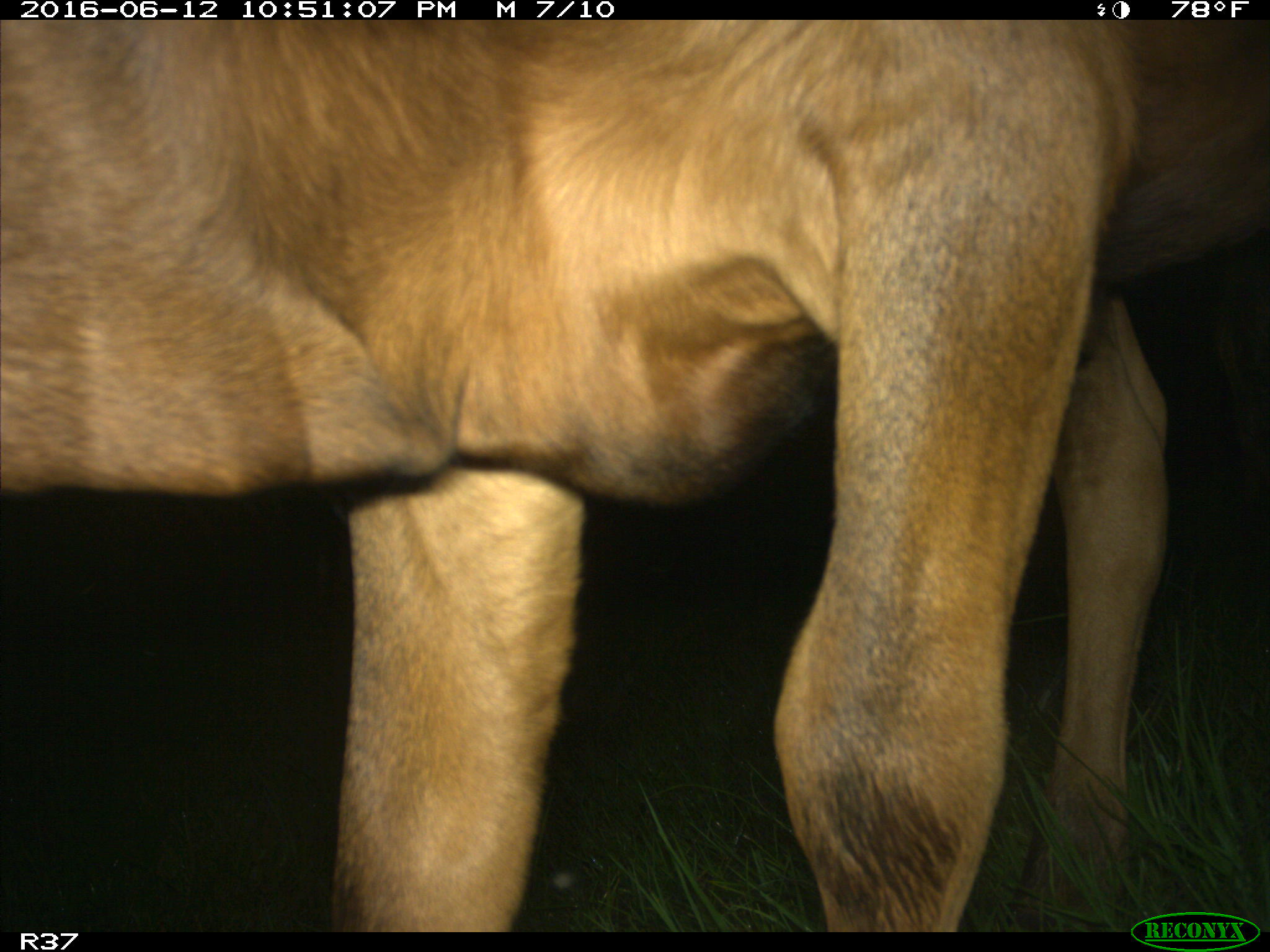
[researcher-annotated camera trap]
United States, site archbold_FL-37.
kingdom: Animalia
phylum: Chordata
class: Mammalia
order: Artiodactyla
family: Bovidae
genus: Bos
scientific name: Bos taurus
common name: domestic cow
Bos taurus (domestic cow).